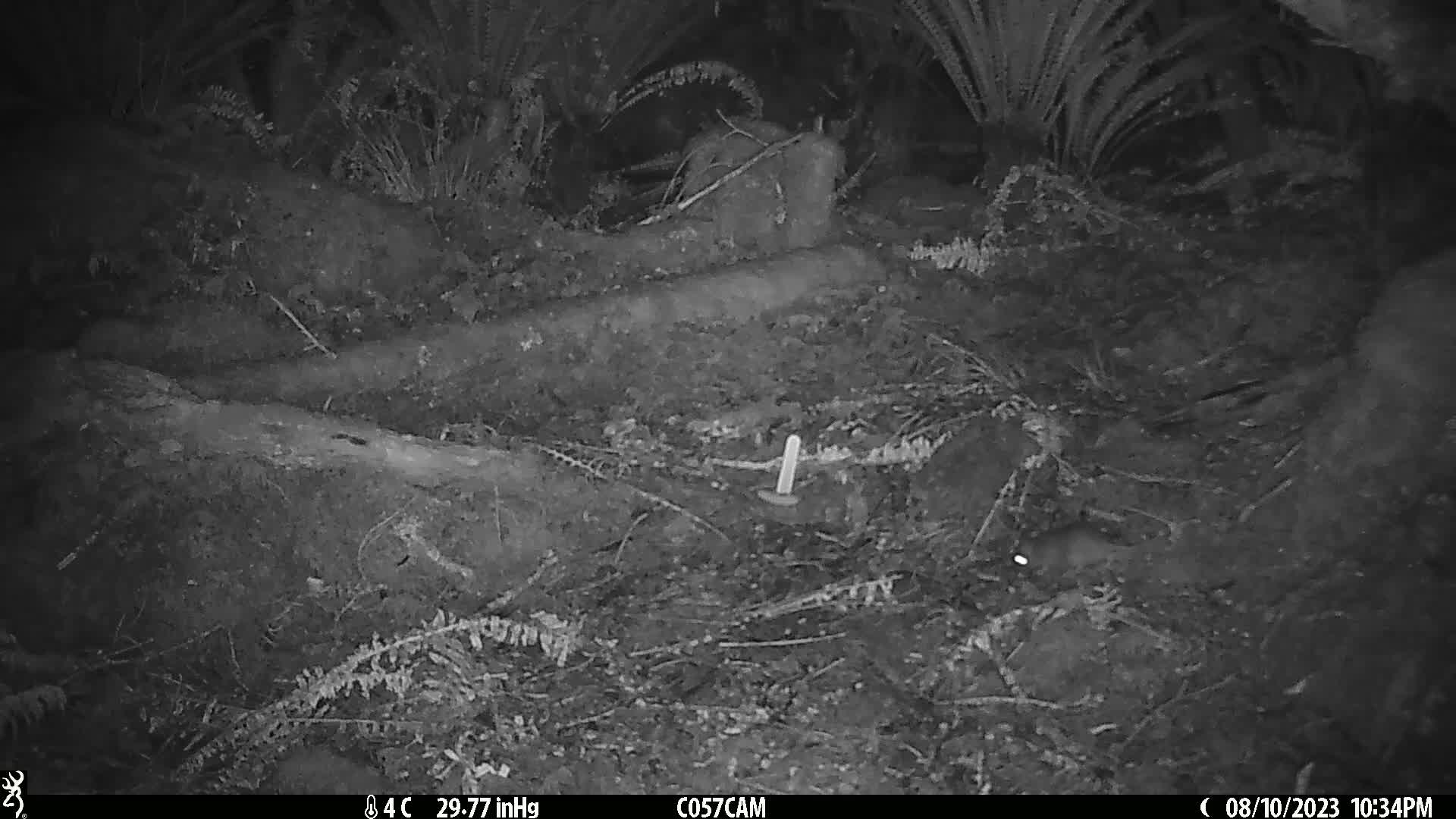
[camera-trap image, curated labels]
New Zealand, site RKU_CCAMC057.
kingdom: Animalia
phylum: Chordata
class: Mammalia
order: Rodentia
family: Muridae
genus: Rattus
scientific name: Rattus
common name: rat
Rat (Rattus).